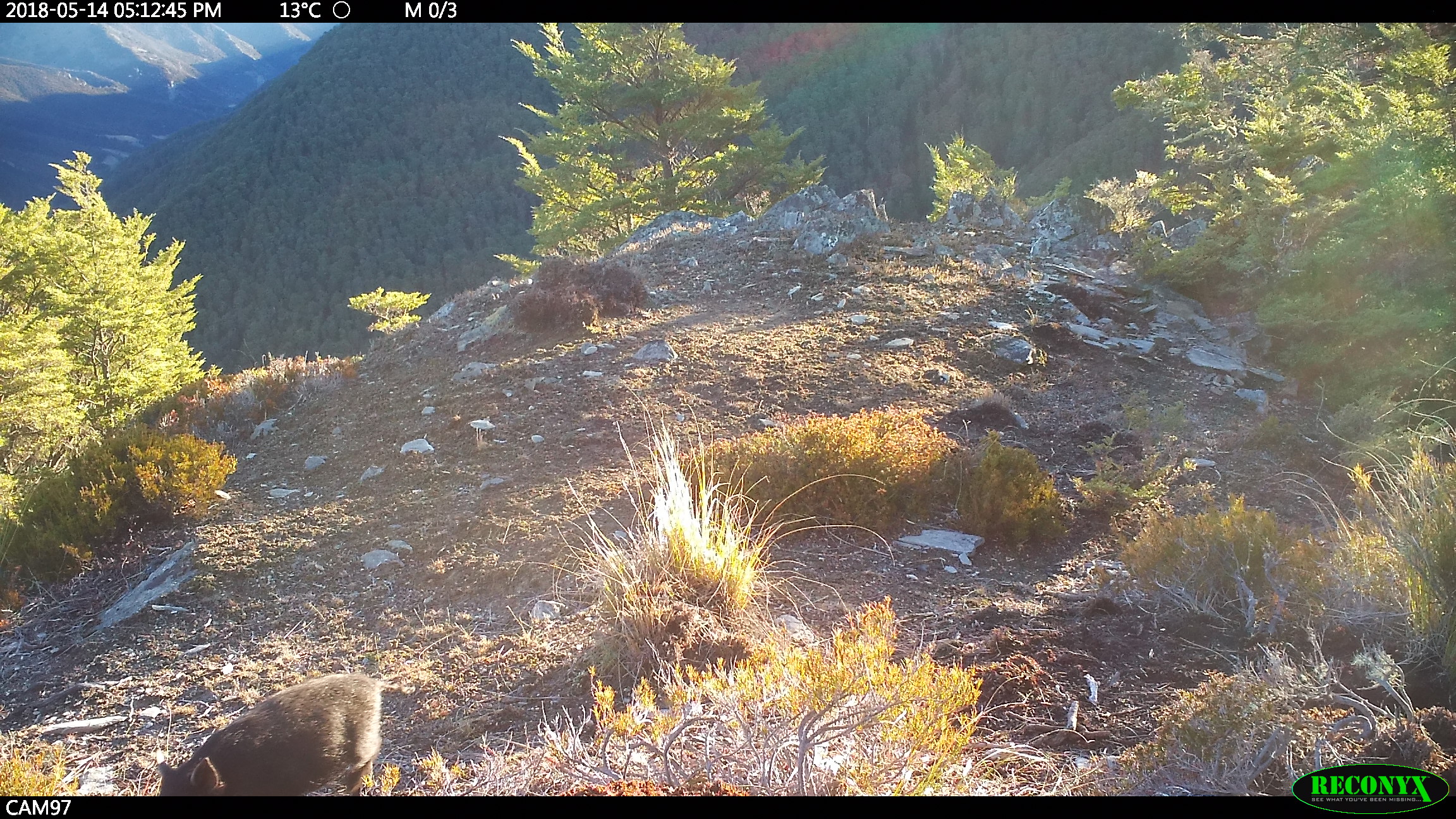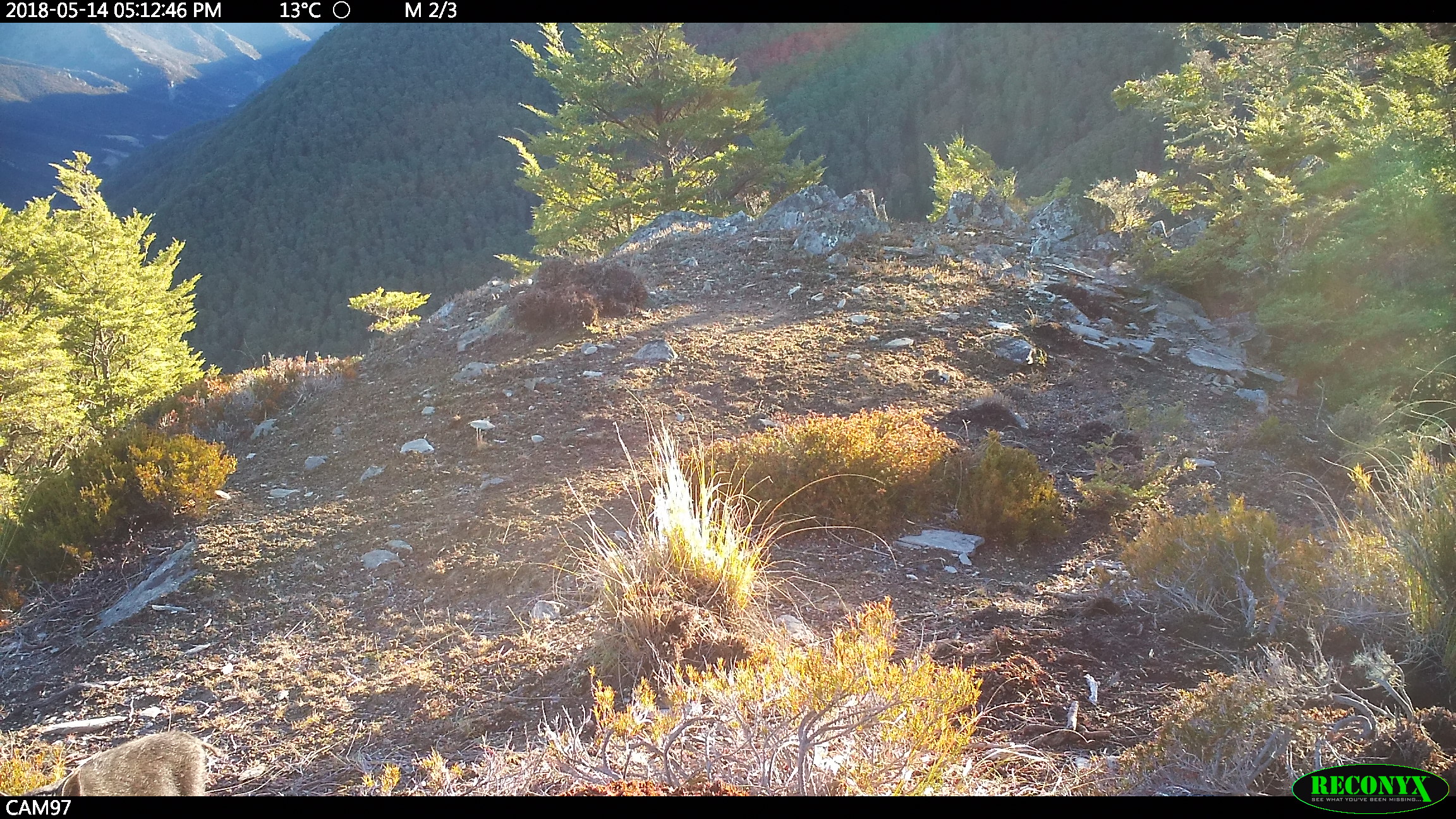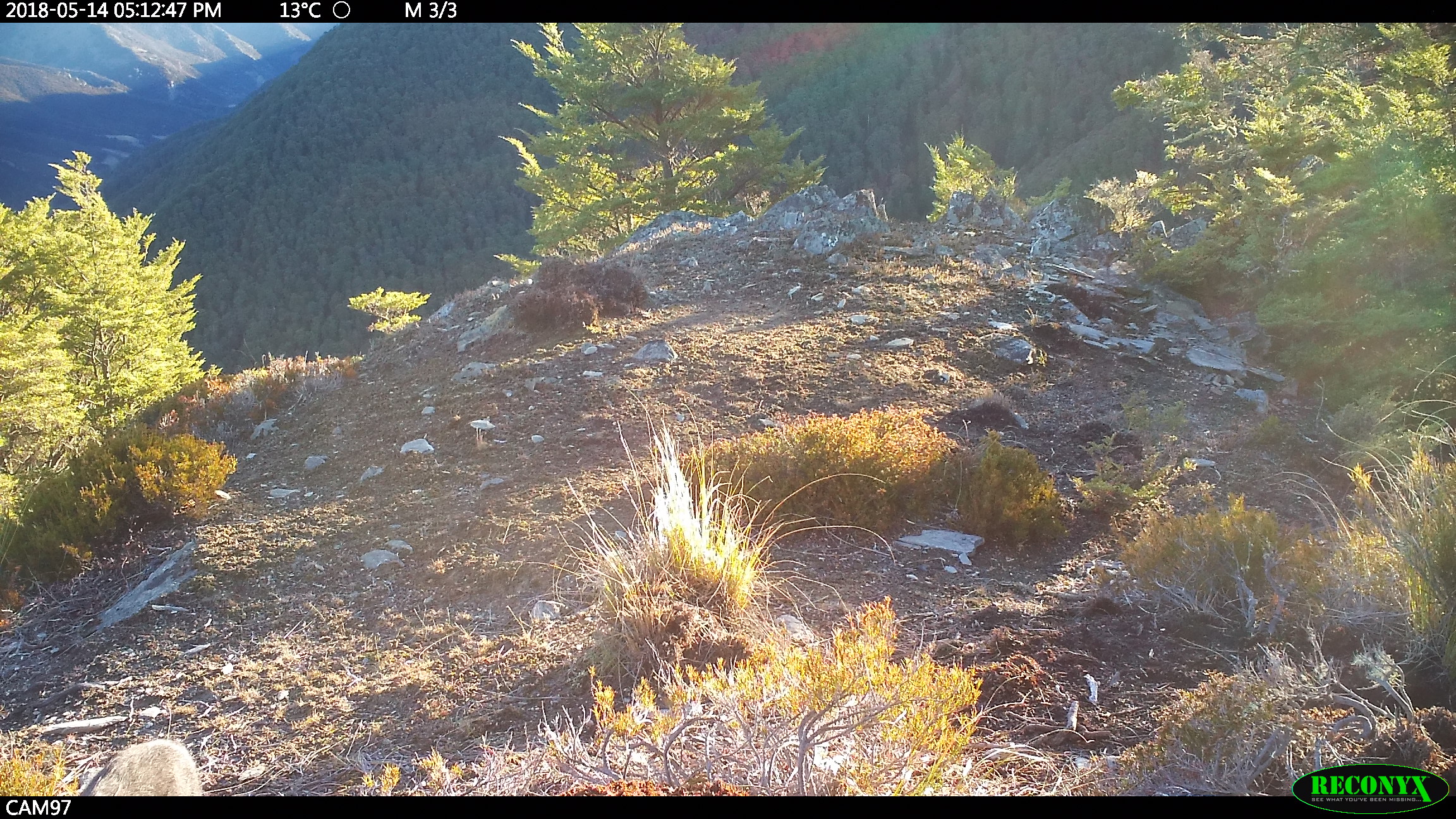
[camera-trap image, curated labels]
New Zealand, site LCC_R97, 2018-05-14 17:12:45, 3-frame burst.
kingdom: Animalia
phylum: Chordata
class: Mammalia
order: Artiodactyla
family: Suidae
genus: Sus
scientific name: Sus scrofa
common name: pig